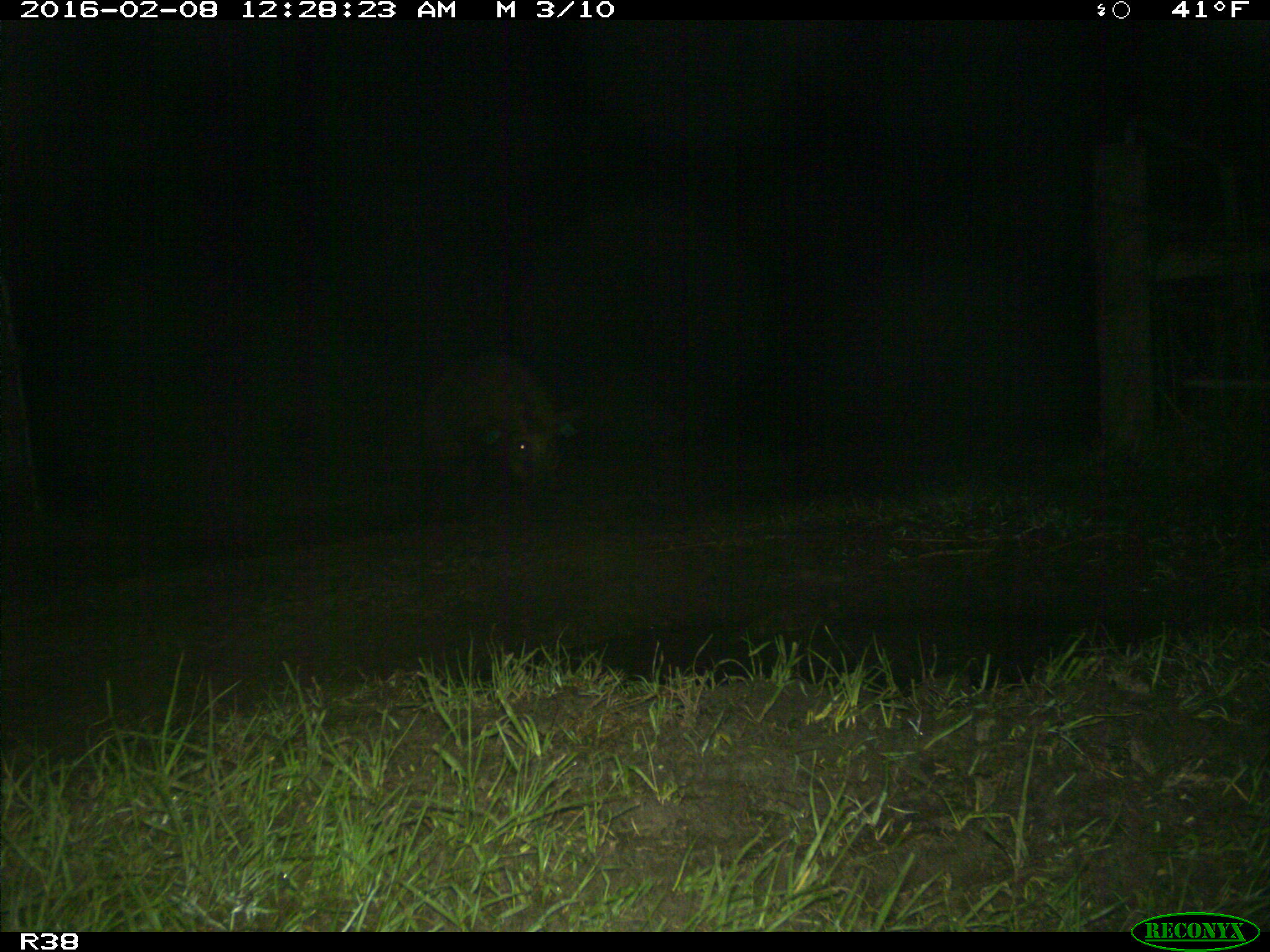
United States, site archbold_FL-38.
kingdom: Animalia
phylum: Chordata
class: Mammalia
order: Artiodactyla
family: Suidae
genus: Sus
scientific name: Sus scrofa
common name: wild boar